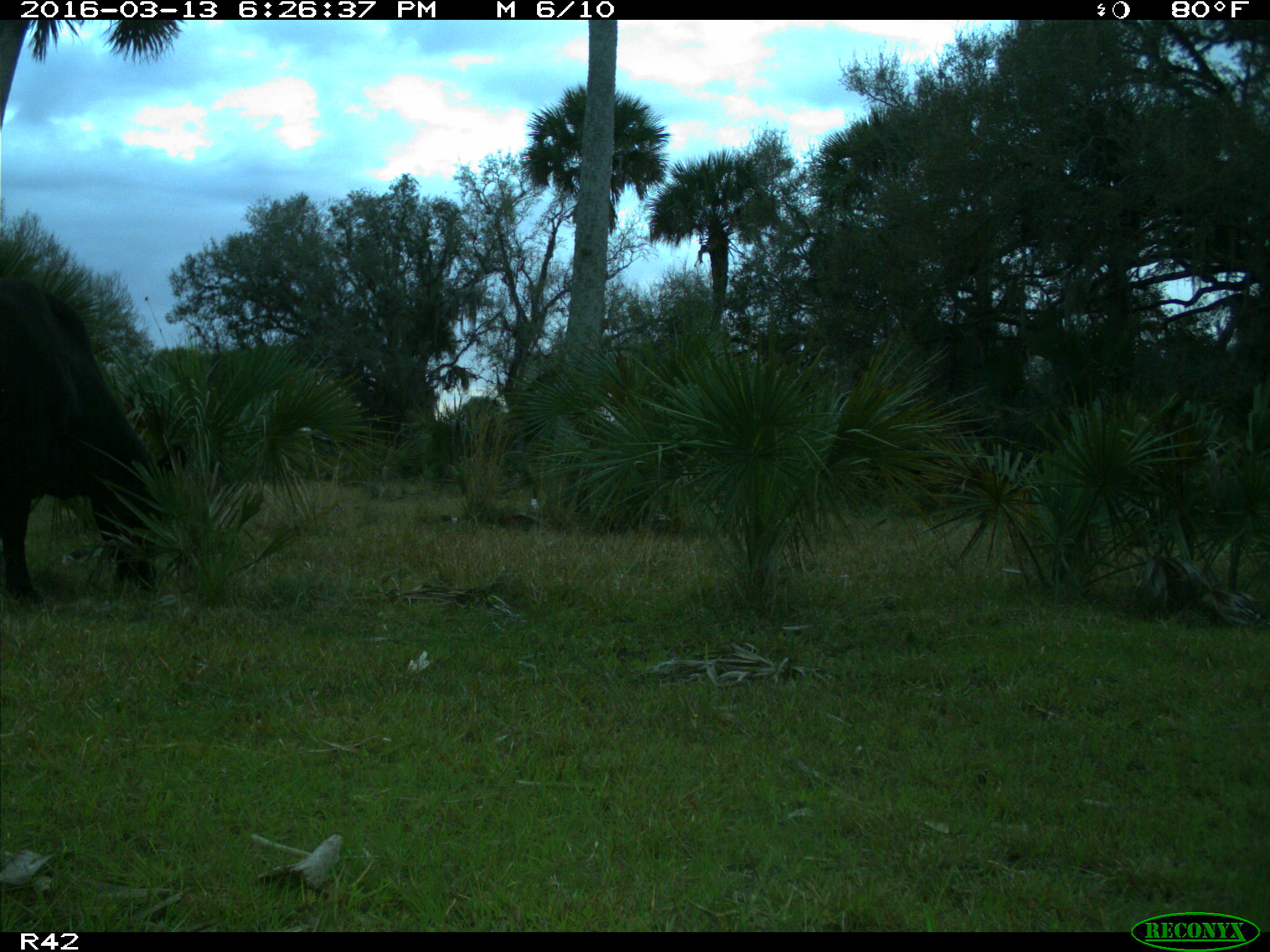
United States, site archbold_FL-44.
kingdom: Animalia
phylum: Chordata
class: Mammalia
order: Artiodactyla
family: Bovidae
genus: Bos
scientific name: Bos taurus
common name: domestic cow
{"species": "Bos taurus (domestic cow)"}